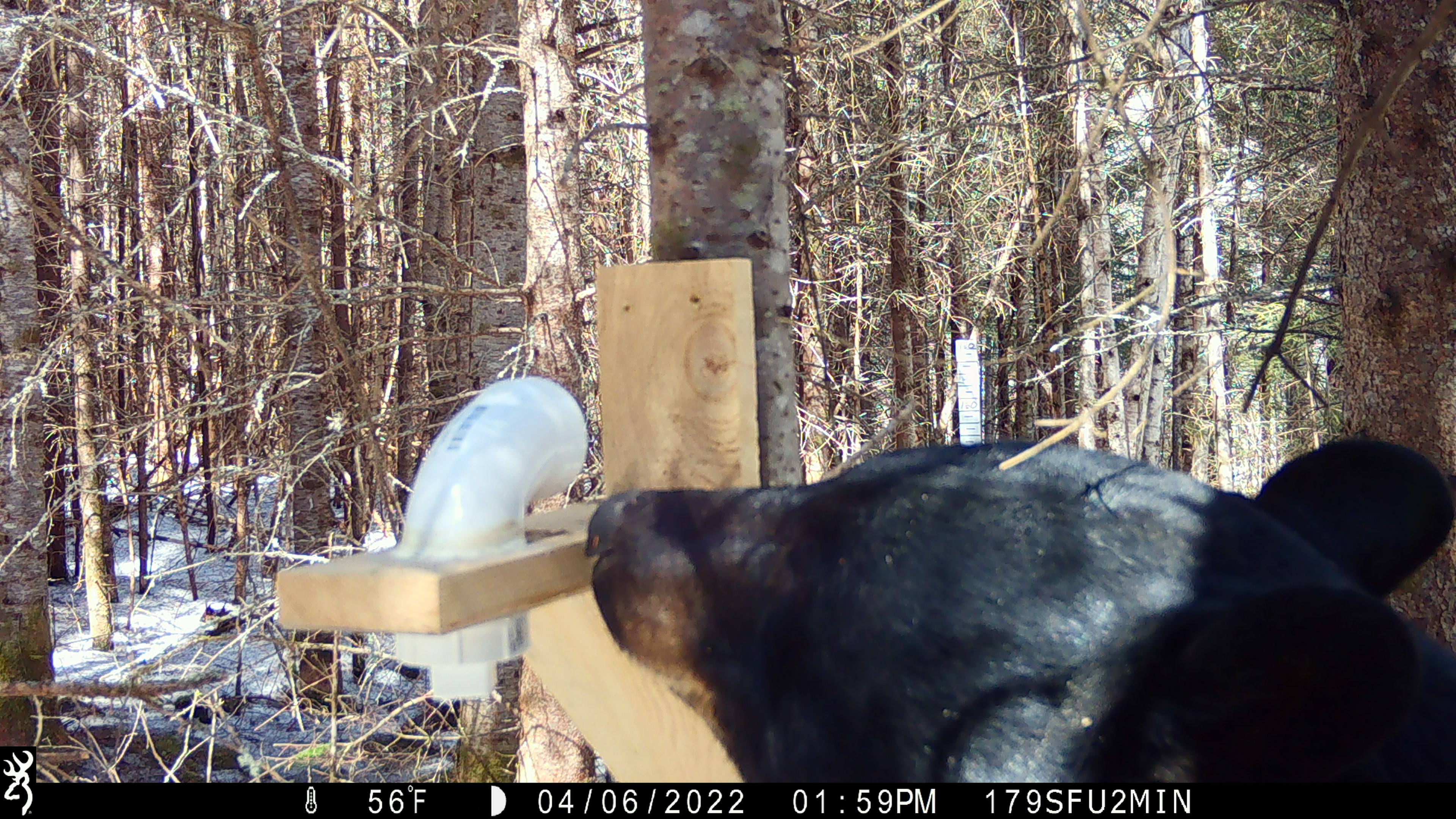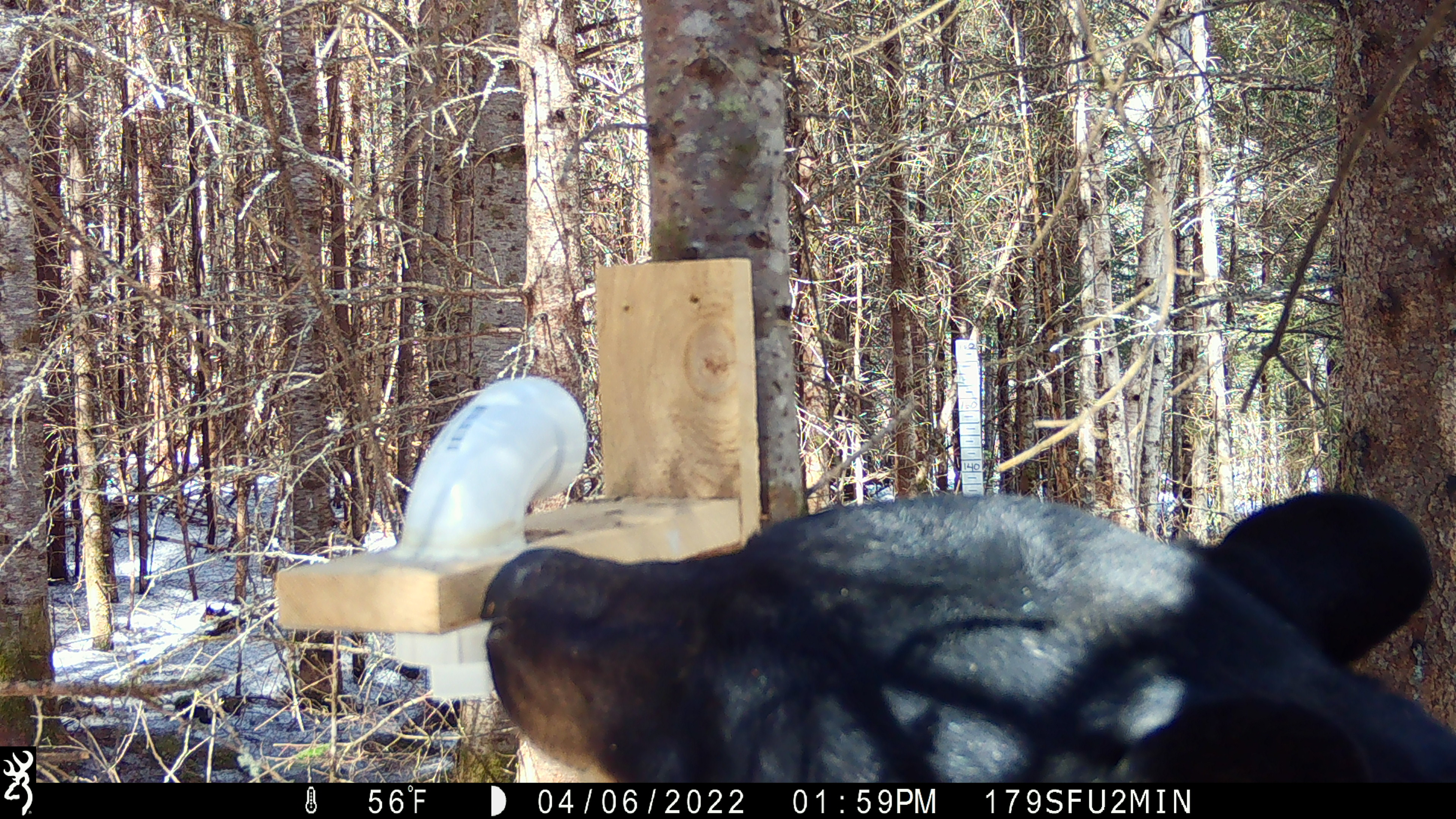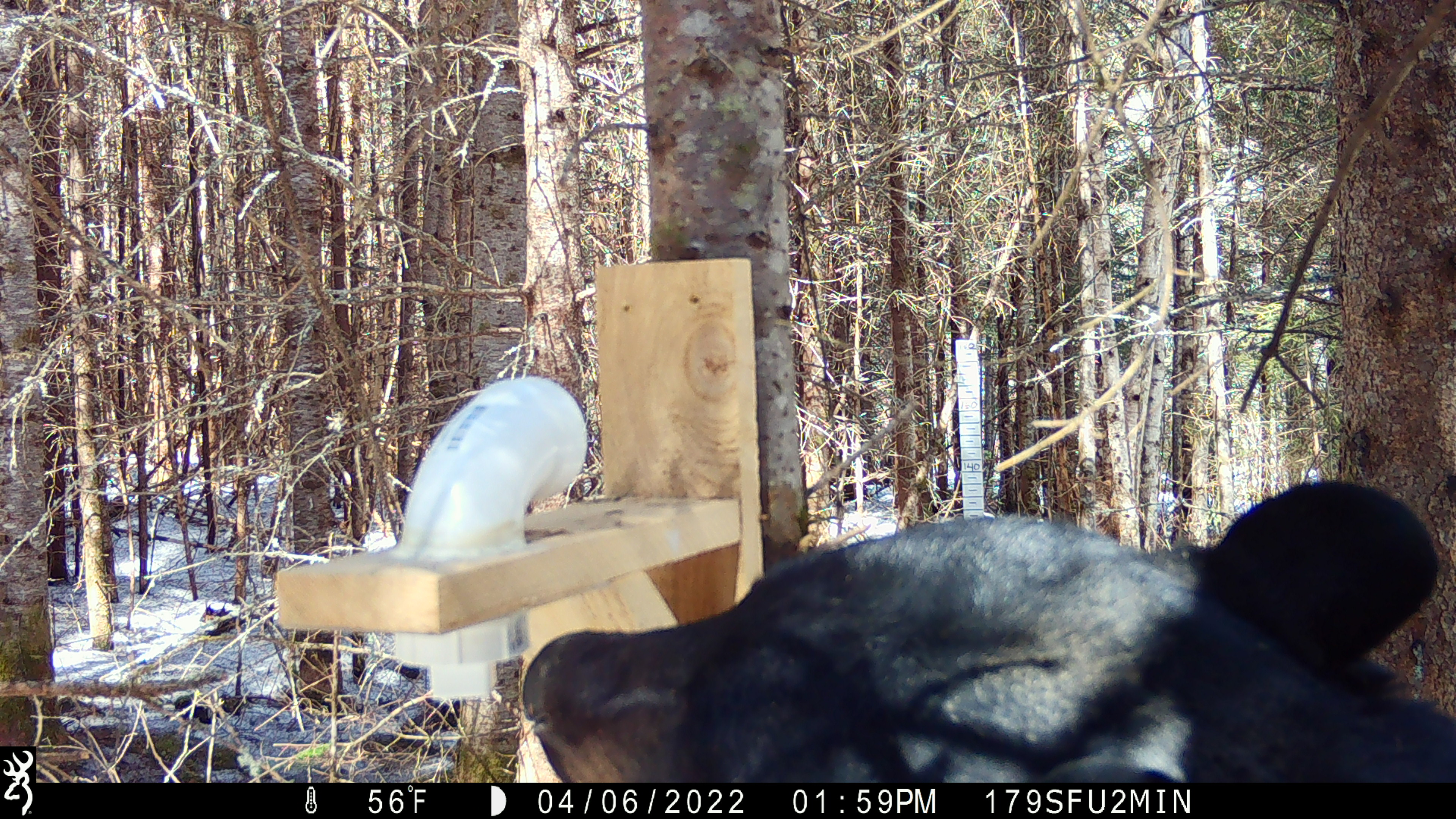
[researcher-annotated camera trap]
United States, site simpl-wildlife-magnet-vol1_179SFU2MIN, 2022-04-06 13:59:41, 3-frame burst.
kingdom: Animalia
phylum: Chordata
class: Mammalia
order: Carnivora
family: Ursidae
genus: Ursus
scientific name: Ursus americanus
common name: black bear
Black bear (Ursus americanus).